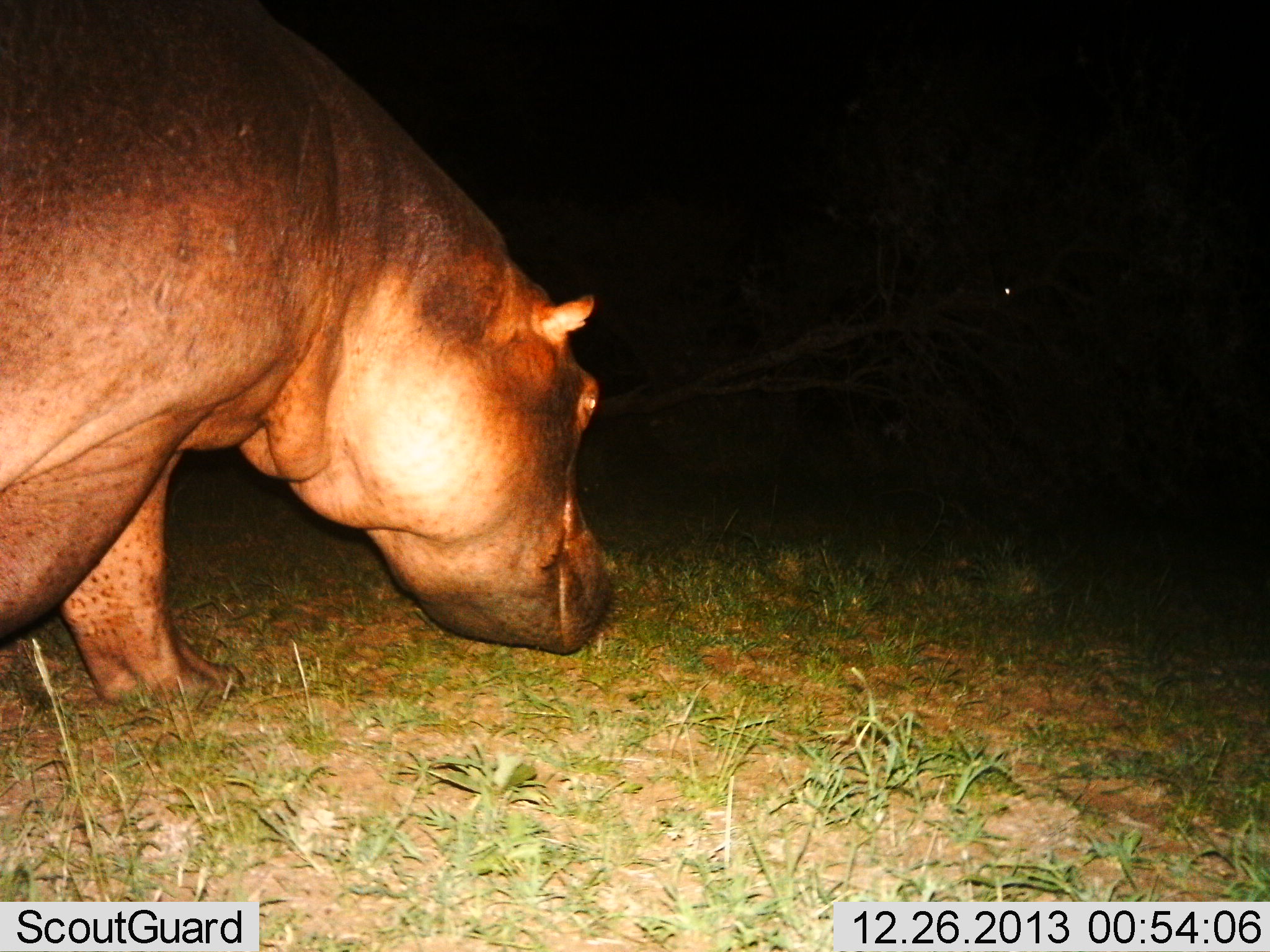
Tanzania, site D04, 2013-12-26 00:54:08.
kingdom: Animalia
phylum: Chordata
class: Mammalia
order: Artiodactyla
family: Hippopotamidae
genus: Hippopotamus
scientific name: Hippopotamus amphibius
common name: hippopotamus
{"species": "hippopotamus (Hippopotamus amphibius)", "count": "1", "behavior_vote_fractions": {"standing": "23%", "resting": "0%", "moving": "60%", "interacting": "0%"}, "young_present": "0%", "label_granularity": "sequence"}